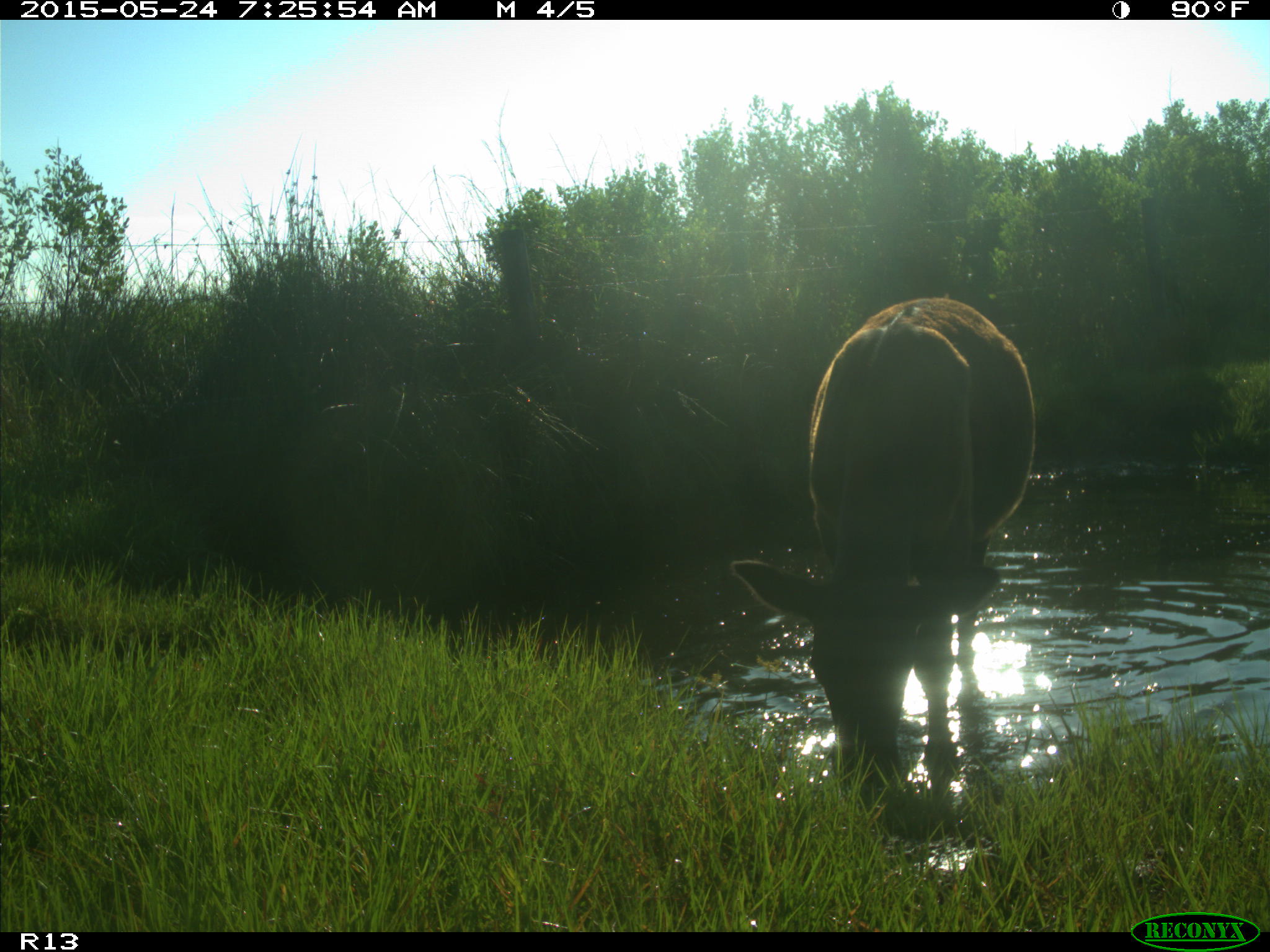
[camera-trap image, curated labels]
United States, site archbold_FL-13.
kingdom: Animalia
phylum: Chordata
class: Mammalia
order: Artiodactyla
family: Bovidae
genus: Bos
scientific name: Bos taurus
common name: domestic cow